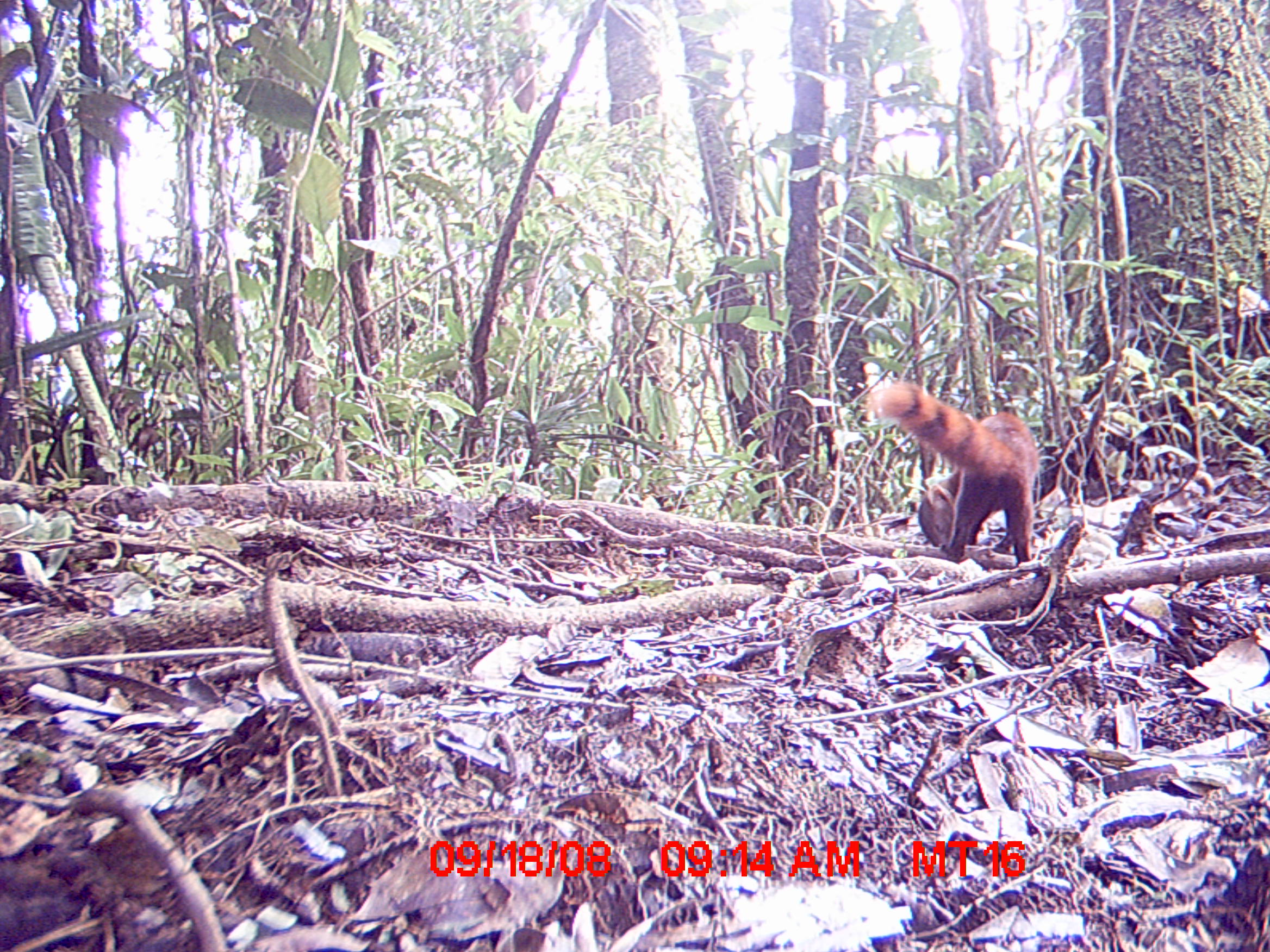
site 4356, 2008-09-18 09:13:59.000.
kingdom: Animalia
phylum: Chordata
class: Mammalia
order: Carnivora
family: Eupleridae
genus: Galidia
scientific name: Galidia elegans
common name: ring-tailed vontsira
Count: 2.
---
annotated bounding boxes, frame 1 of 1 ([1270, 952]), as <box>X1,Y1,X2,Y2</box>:
galidia elegans: <box>861,377,1039,562</box>